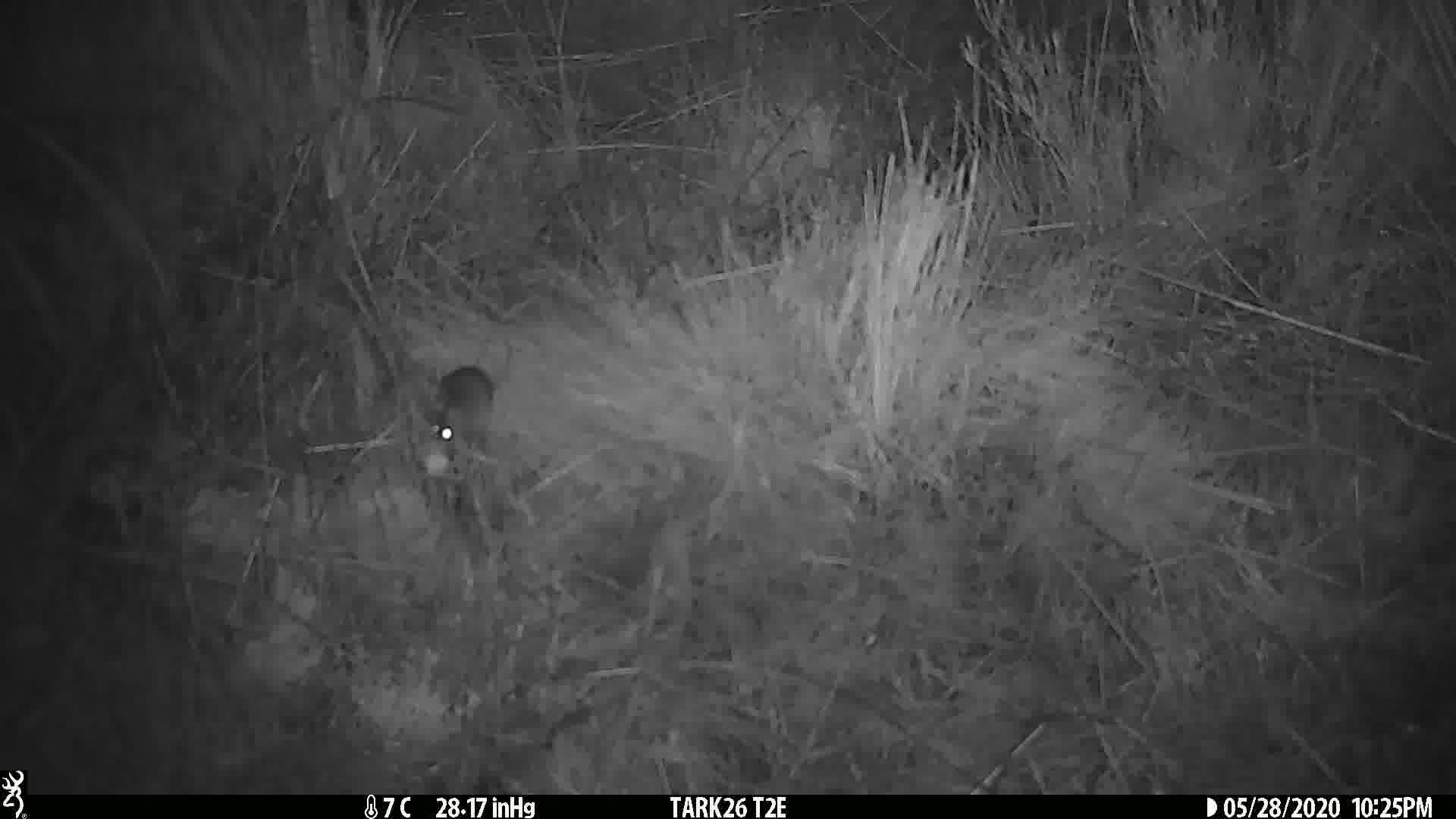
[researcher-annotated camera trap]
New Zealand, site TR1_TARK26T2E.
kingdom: Animalia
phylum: Chordata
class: Mammalia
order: Rodentia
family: Muridae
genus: Mus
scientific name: Mus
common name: mouse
Mouse (Mus).